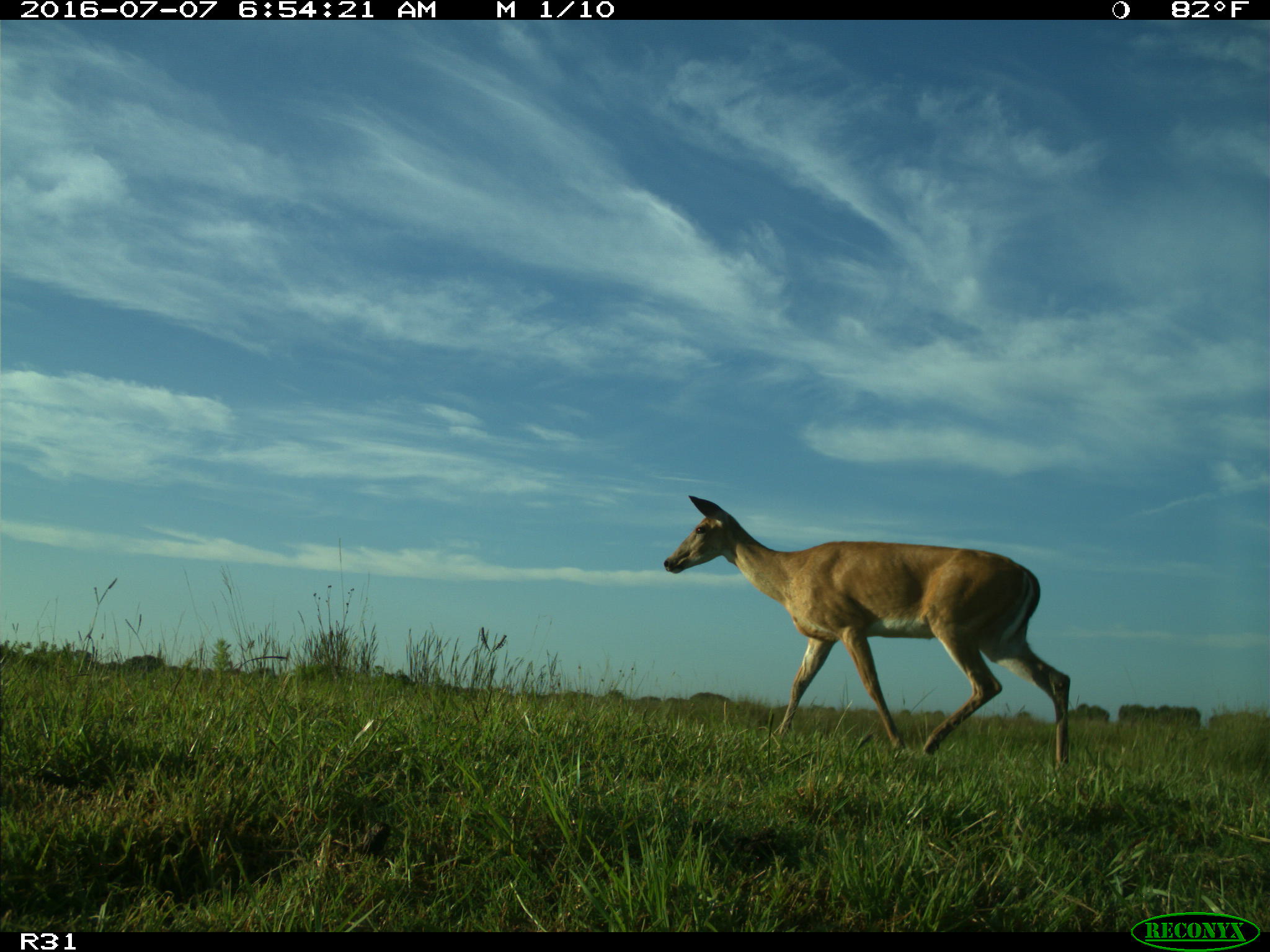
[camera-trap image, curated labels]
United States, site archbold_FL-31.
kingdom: Animalia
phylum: Chordata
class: Mammalia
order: Artiodactyla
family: Cervidae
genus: Odocoileus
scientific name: Odocoileus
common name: deer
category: unidentified deer